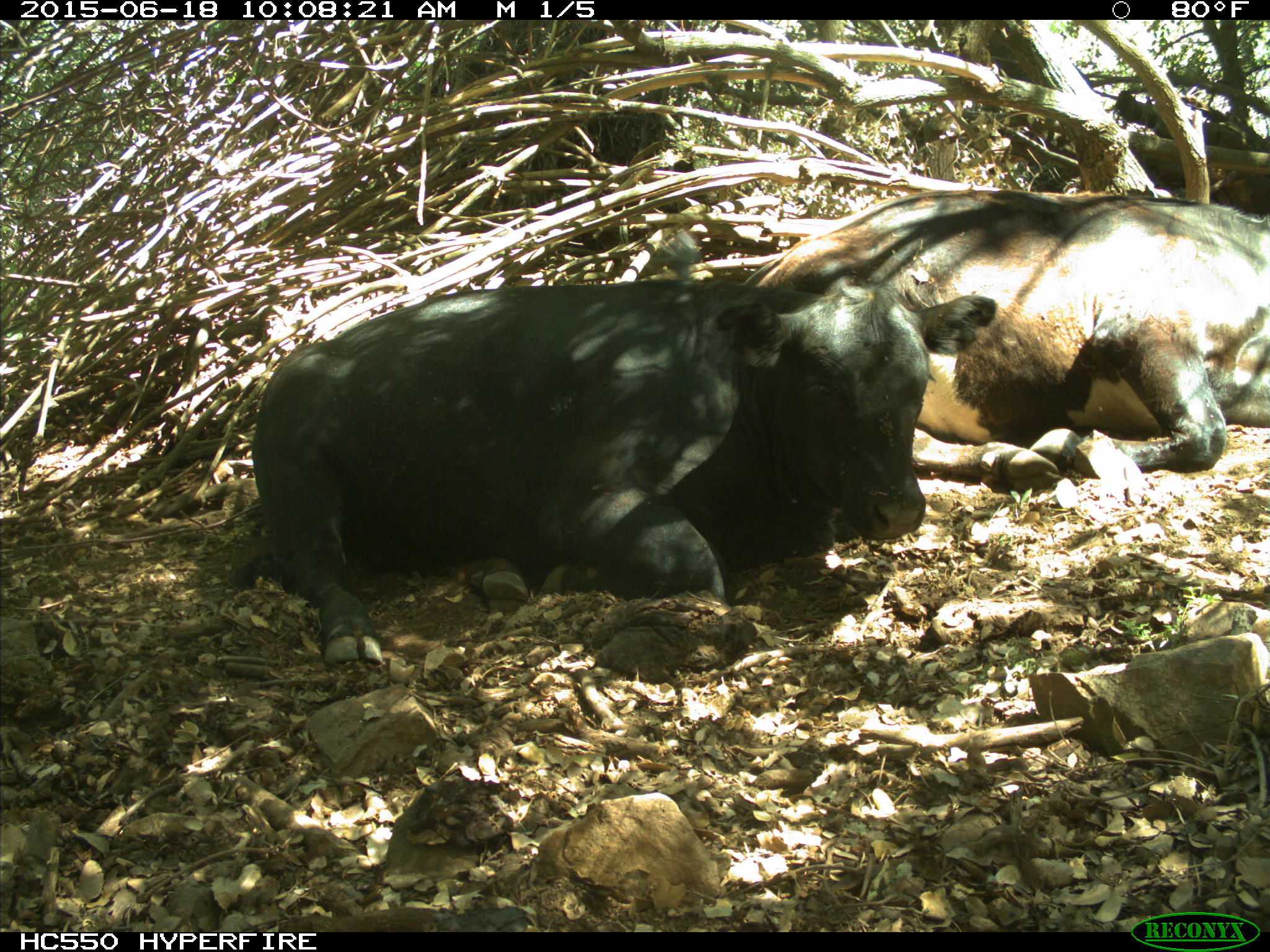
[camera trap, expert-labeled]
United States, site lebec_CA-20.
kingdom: Animalia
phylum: Chordata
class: Mammalia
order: Artiodactyla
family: Bovidae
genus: Bos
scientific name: Bos taurus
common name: domestic cow